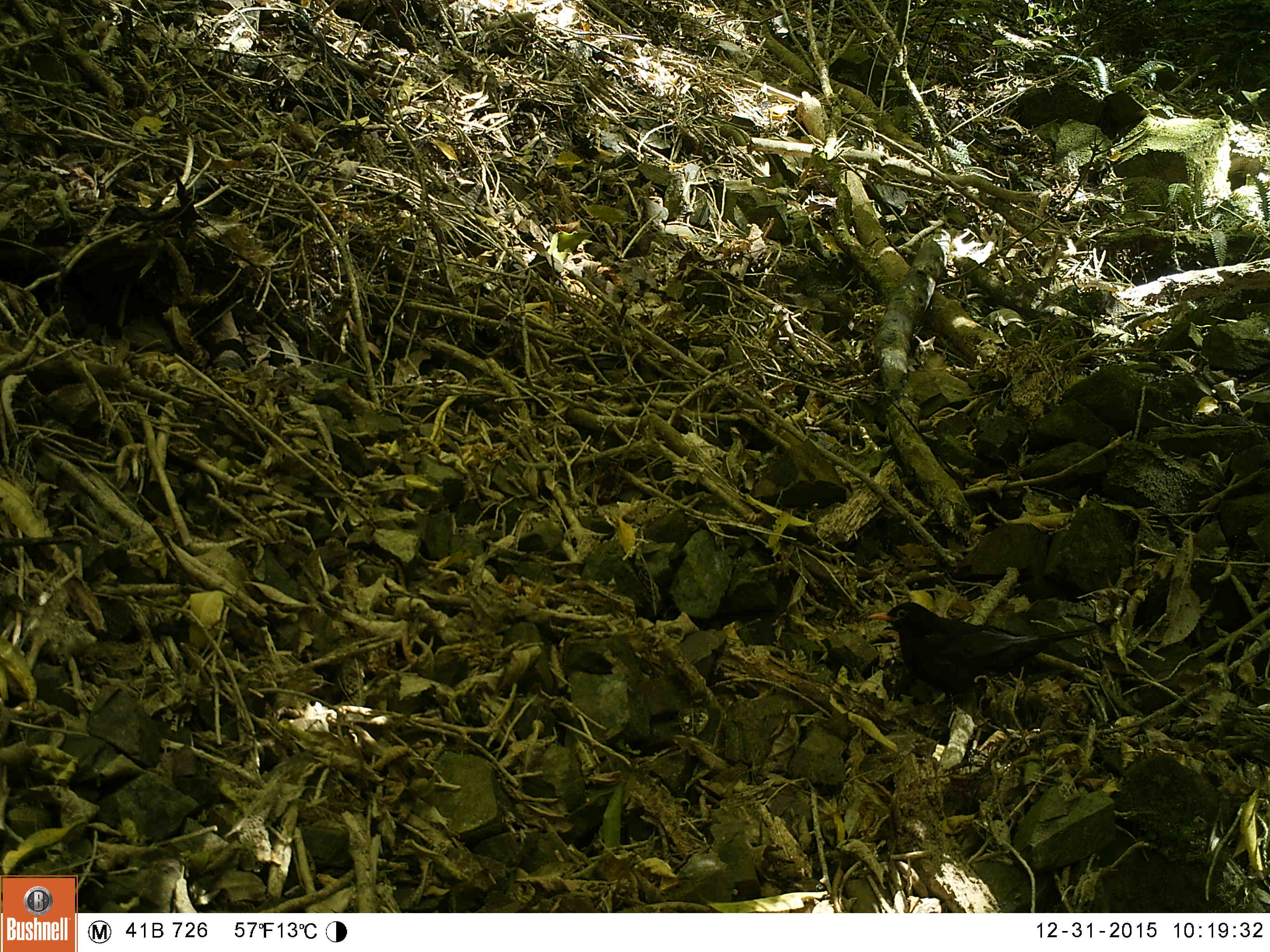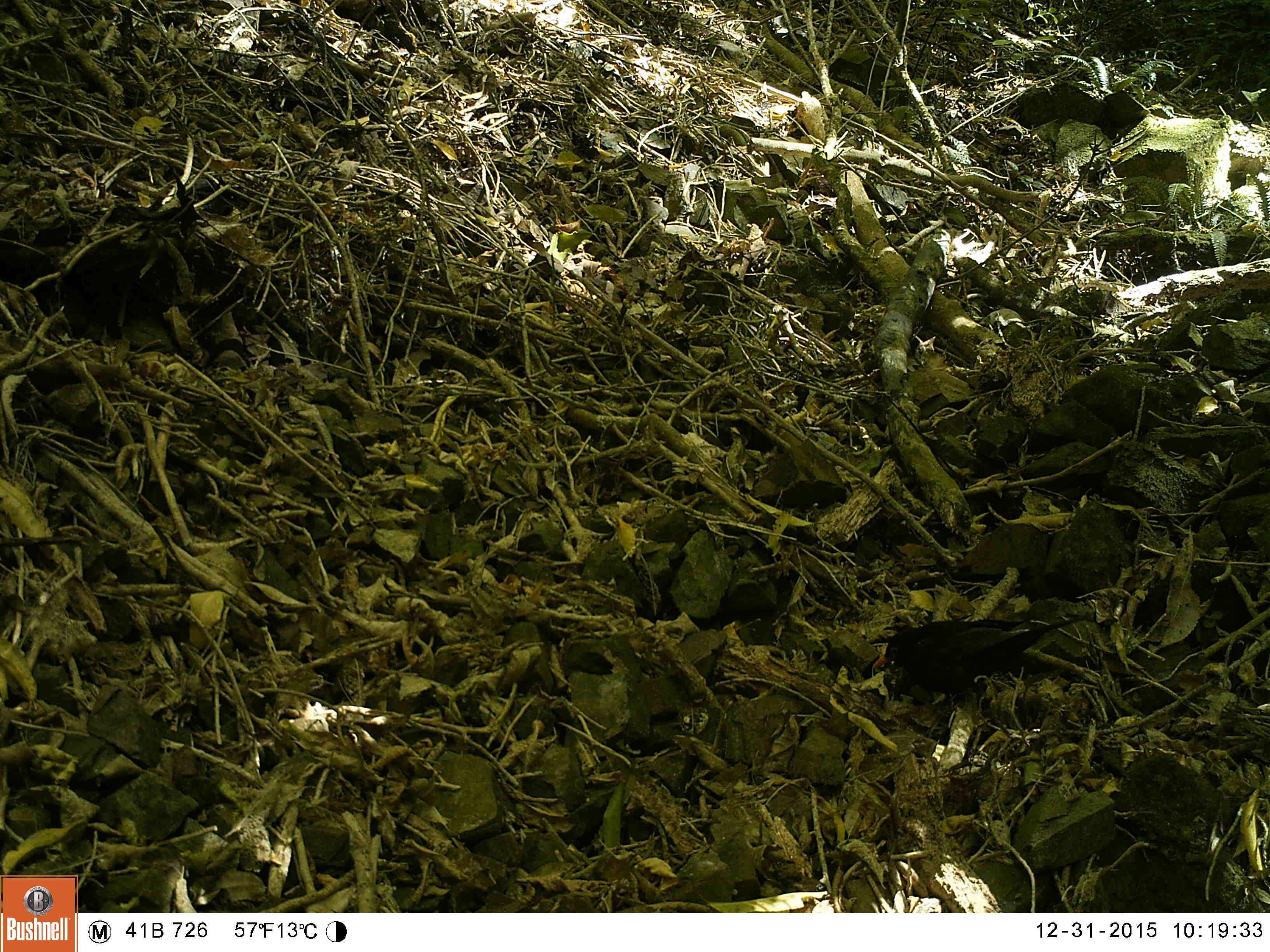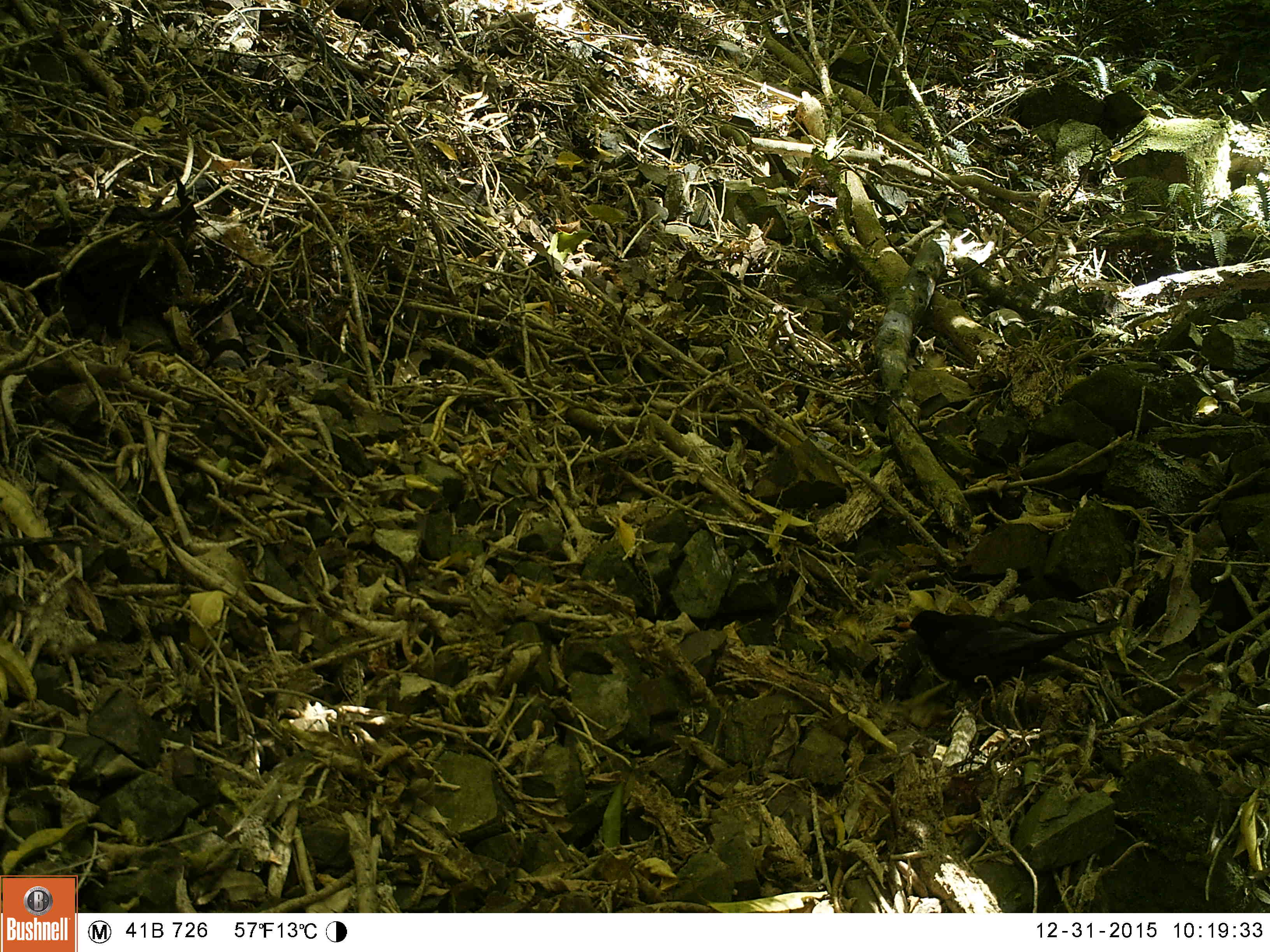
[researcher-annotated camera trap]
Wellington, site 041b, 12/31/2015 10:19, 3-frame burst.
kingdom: Animalia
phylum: Chordata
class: Aves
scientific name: Aves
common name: bird